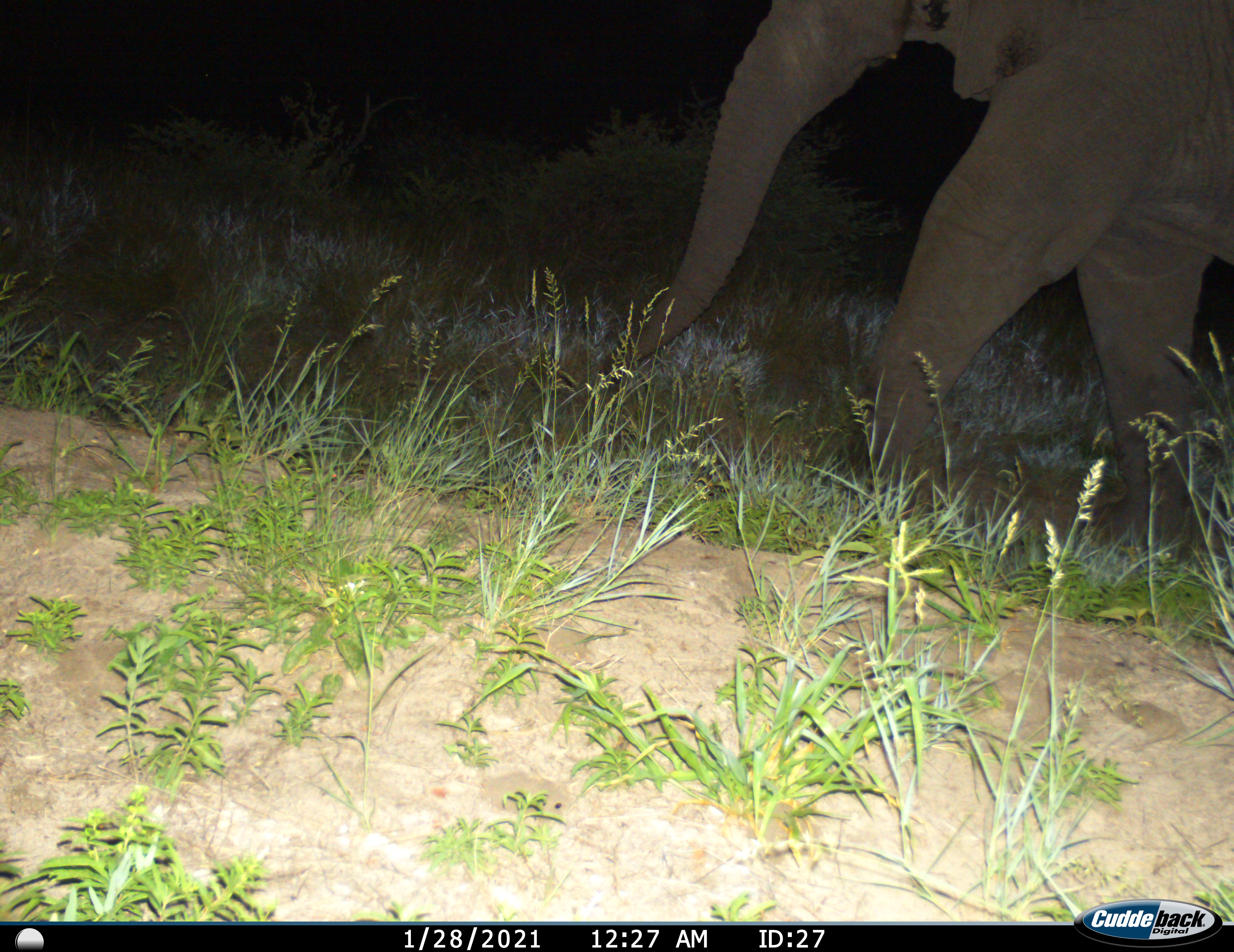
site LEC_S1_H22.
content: unidentified animal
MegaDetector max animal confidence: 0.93